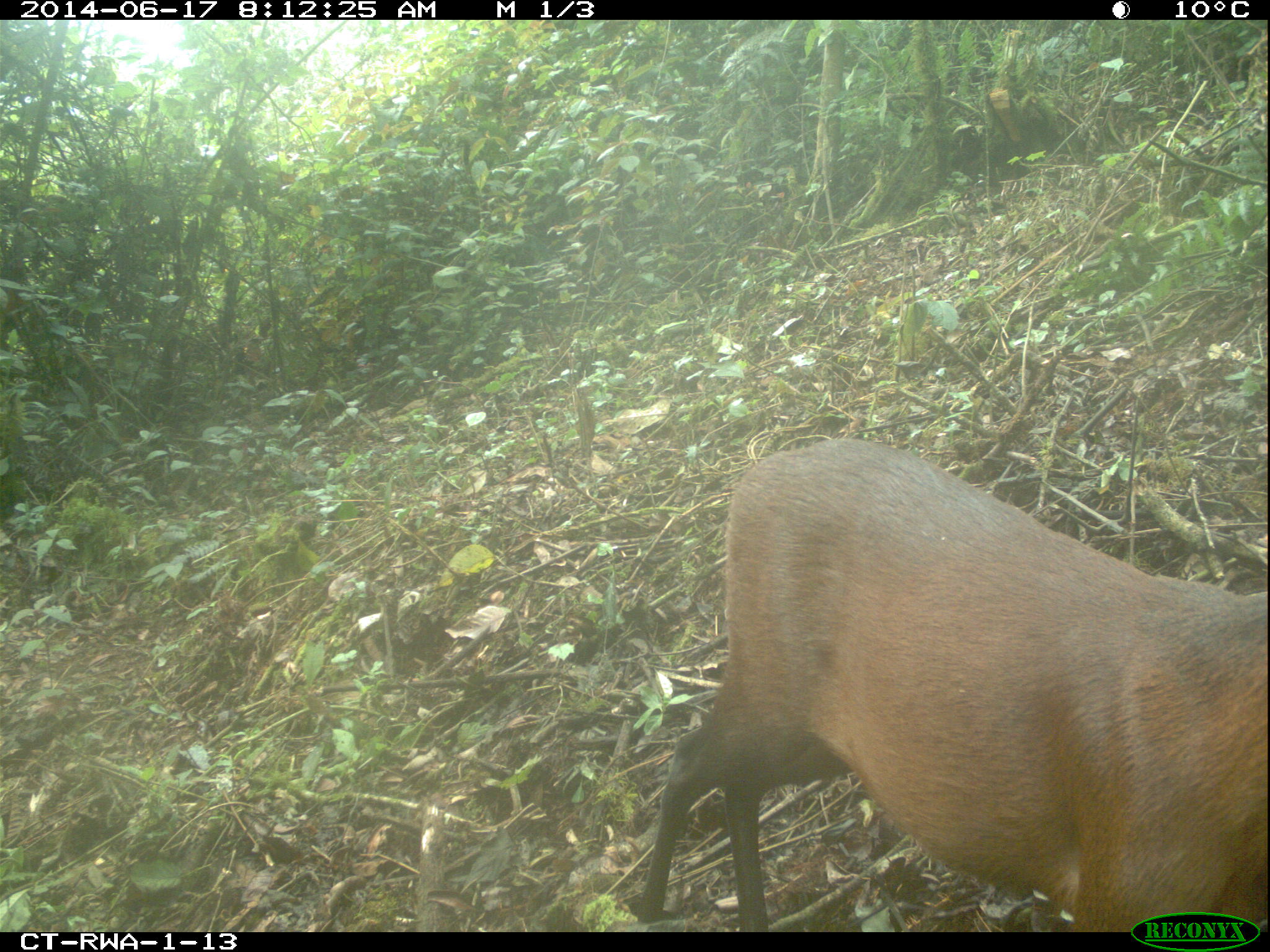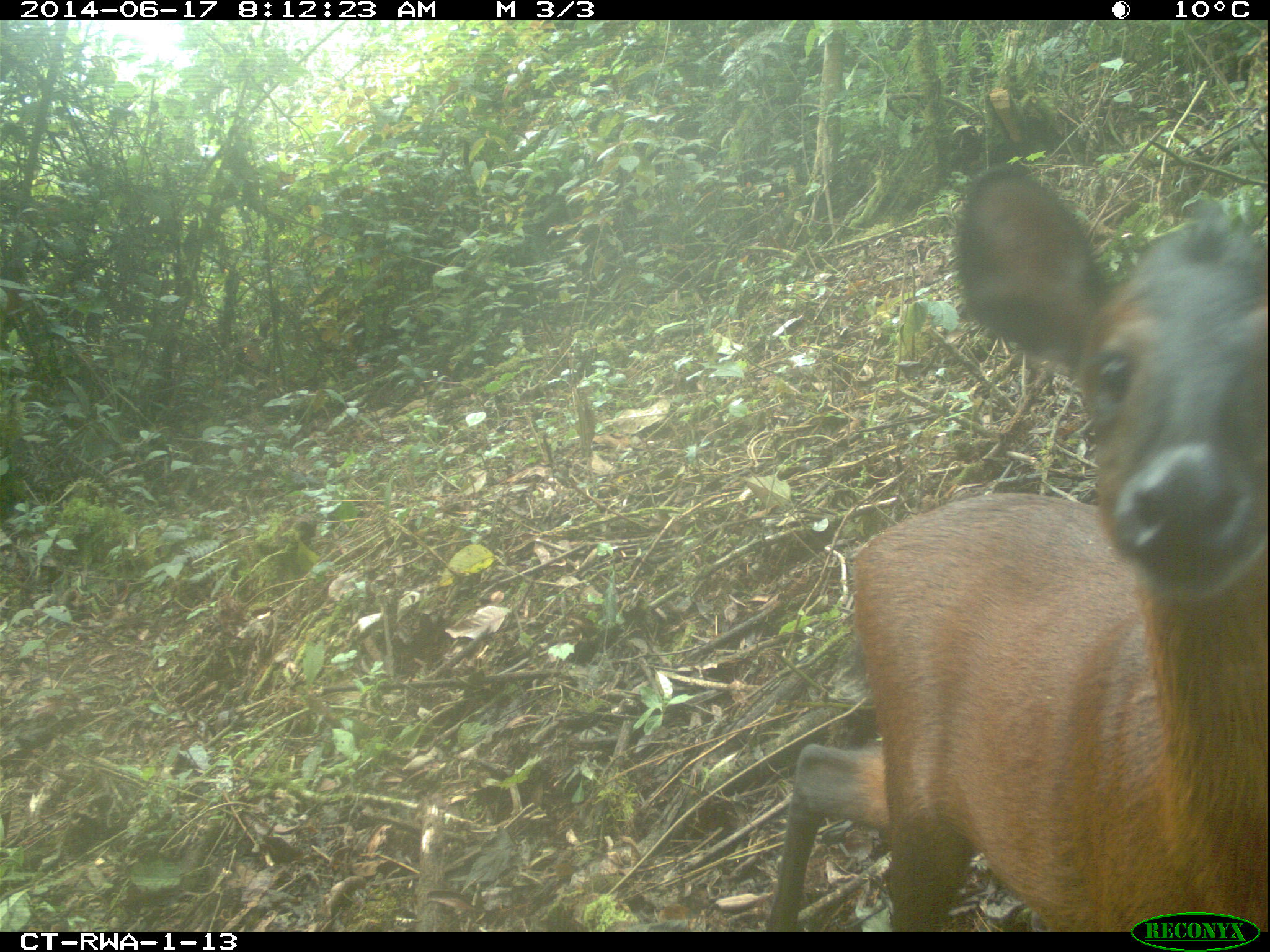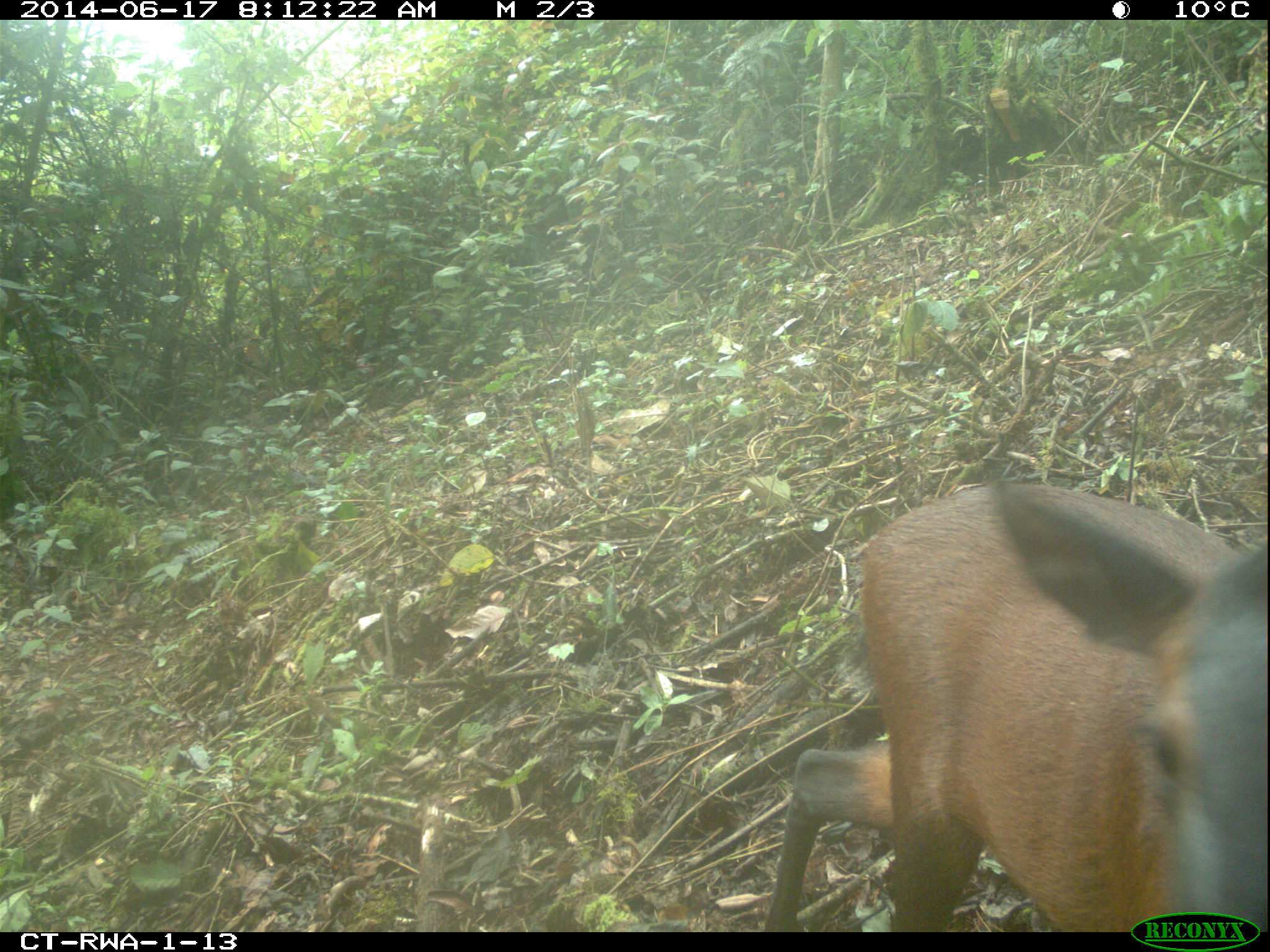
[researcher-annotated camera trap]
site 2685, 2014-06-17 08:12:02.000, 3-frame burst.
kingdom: Animalia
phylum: Chordata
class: Mammalia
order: Artiodactyla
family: Bovidae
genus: Cephalophus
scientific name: Cephalophus nigrifrons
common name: black-fronted duiker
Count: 1.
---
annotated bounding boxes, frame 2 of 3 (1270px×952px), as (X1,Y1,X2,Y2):
cephalophus nigrifrons: (762,159,1264,928)